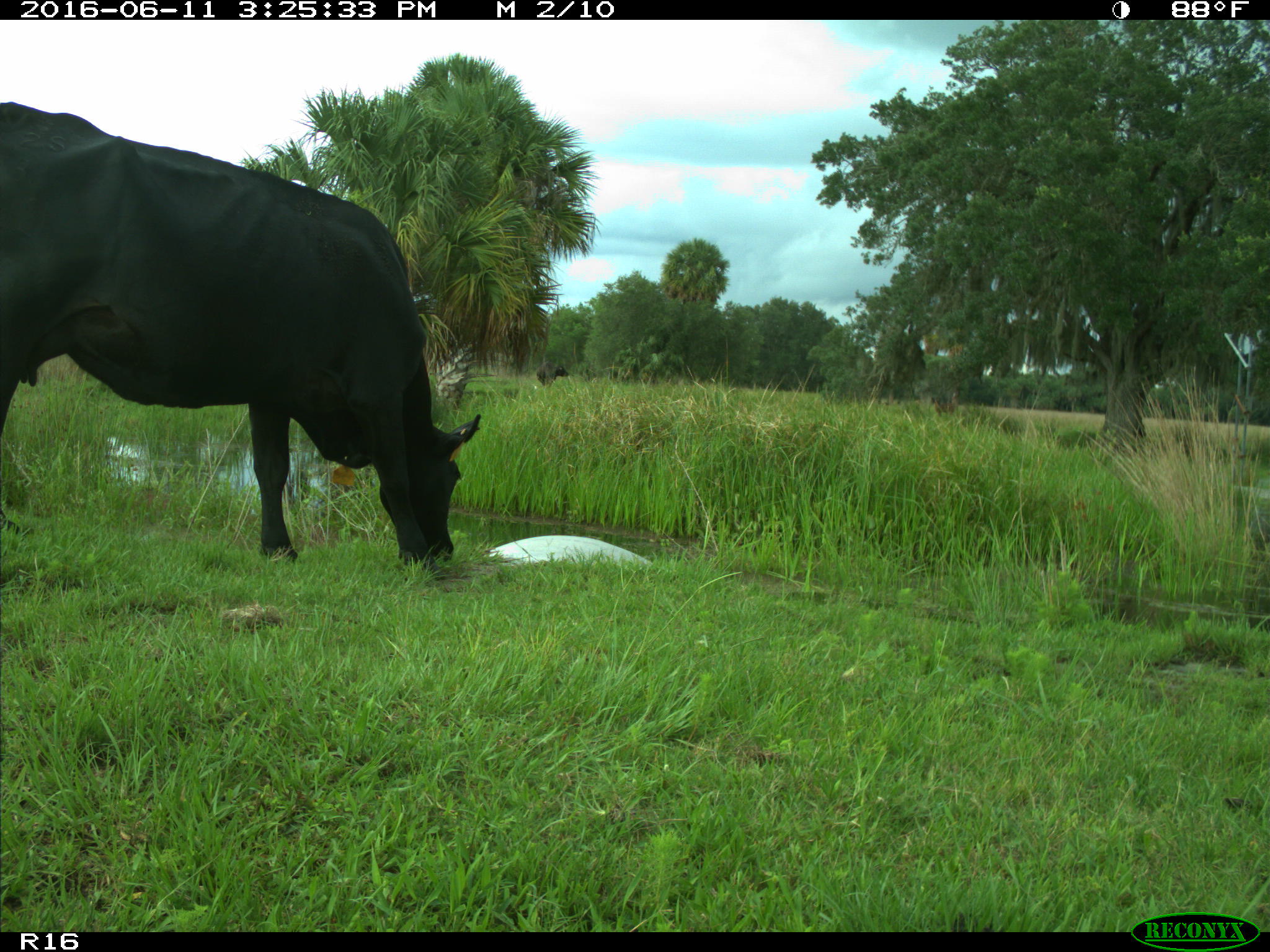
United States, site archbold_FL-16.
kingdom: Animalia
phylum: Chordata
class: Mammalia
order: Artiodactyla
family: Bovidae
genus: Bos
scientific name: Bos taurus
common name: domestic cow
Bos taurus (domestic cow).